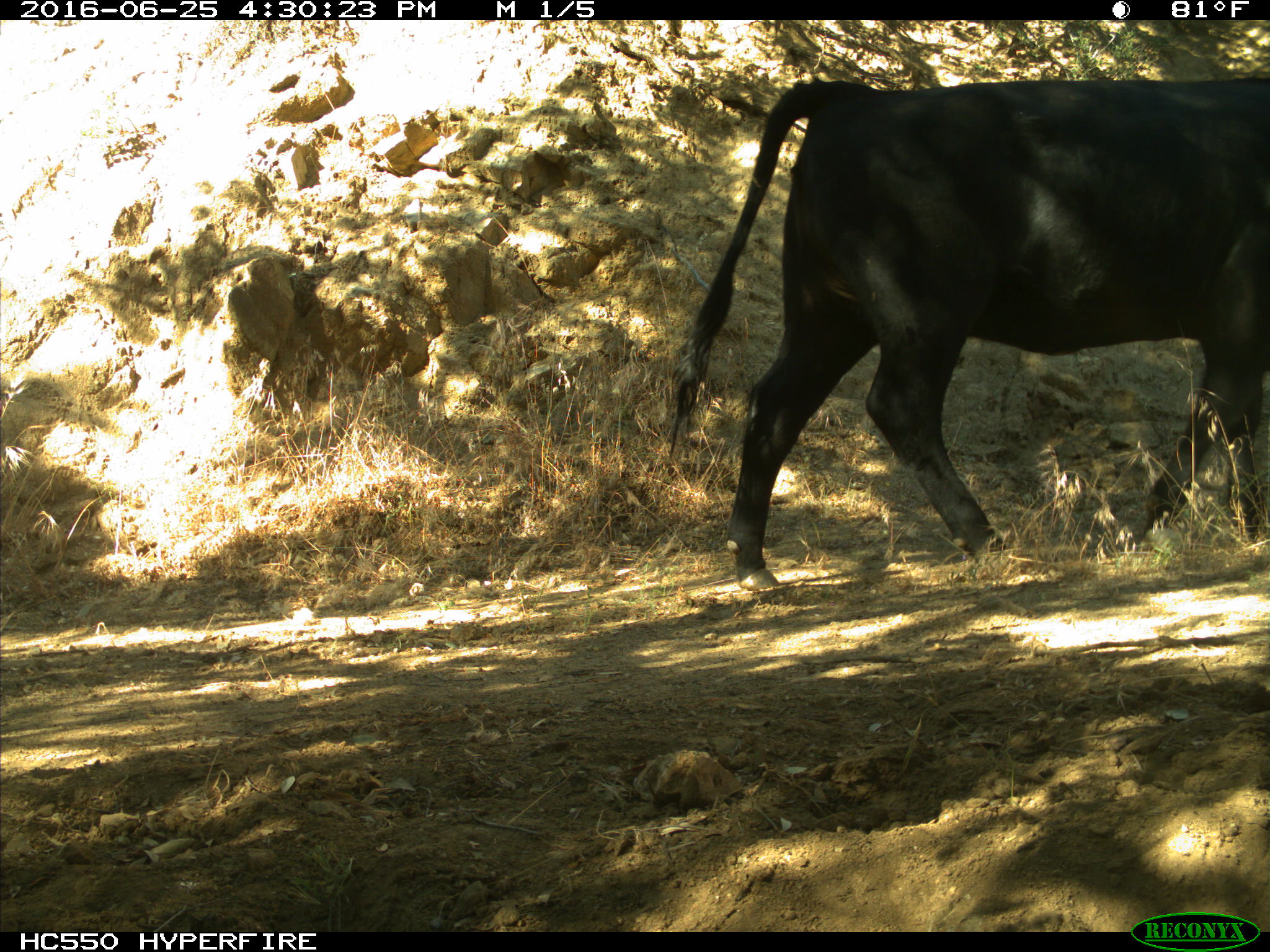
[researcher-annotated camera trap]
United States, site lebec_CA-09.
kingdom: Animalia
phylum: Chordata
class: Mammalia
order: Artiodactyla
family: Bovidae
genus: Bos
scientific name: Bos taurus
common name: domestic cow